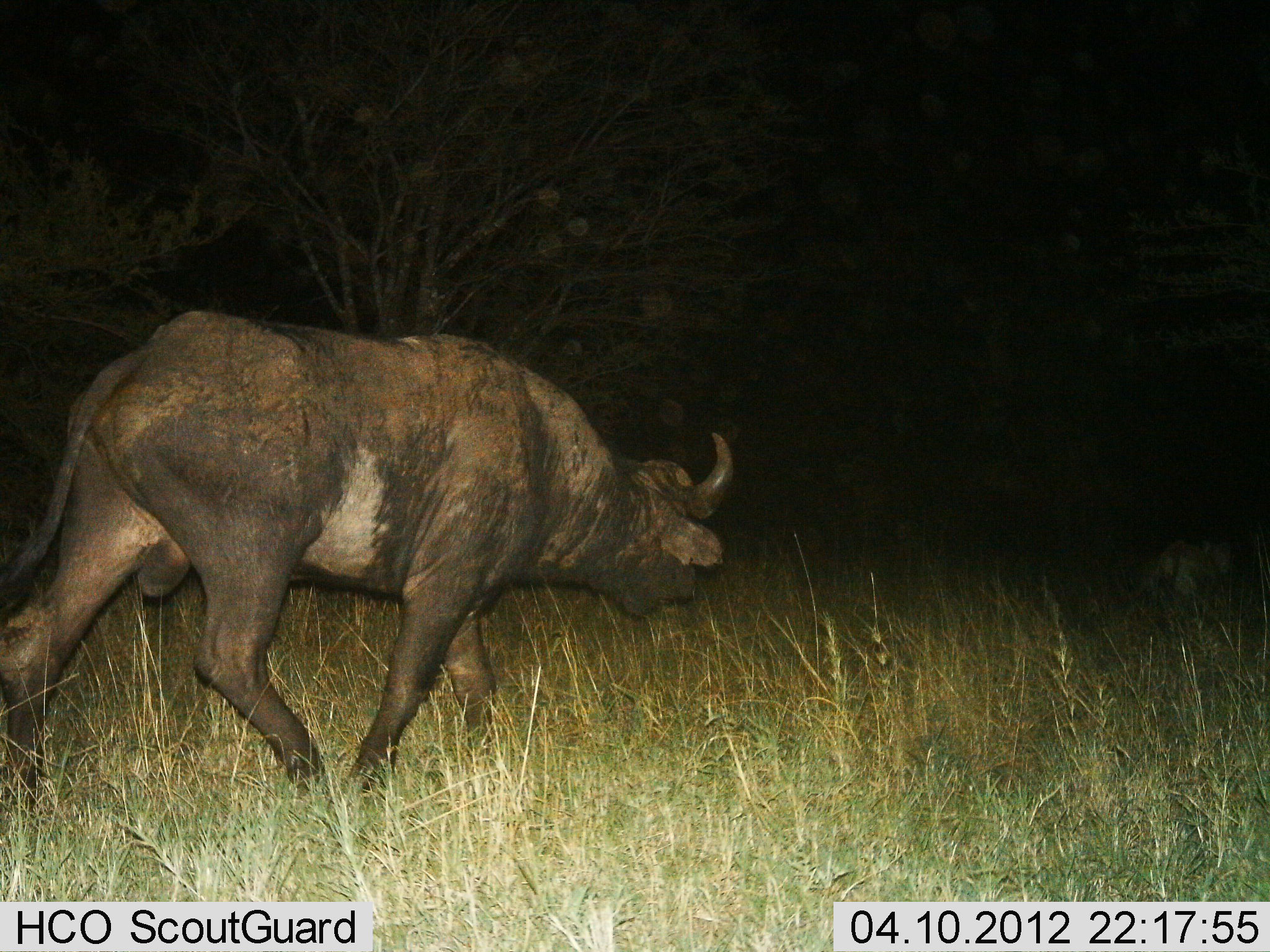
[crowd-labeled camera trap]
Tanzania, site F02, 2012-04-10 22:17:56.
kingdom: Animalia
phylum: Chordata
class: Mammalia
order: Artiodactyla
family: Bovidae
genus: Syncerus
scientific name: Syncerus caffer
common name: cape buffalo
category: buffalo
Buffalo (cape buffalo) (Syncerus caffer), count 1. Behavior (volunteer vote fractions): standing 0%, resting 0%, moving 100%, interacting 0%. Young present (vote fraction): 0%. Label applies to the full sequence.